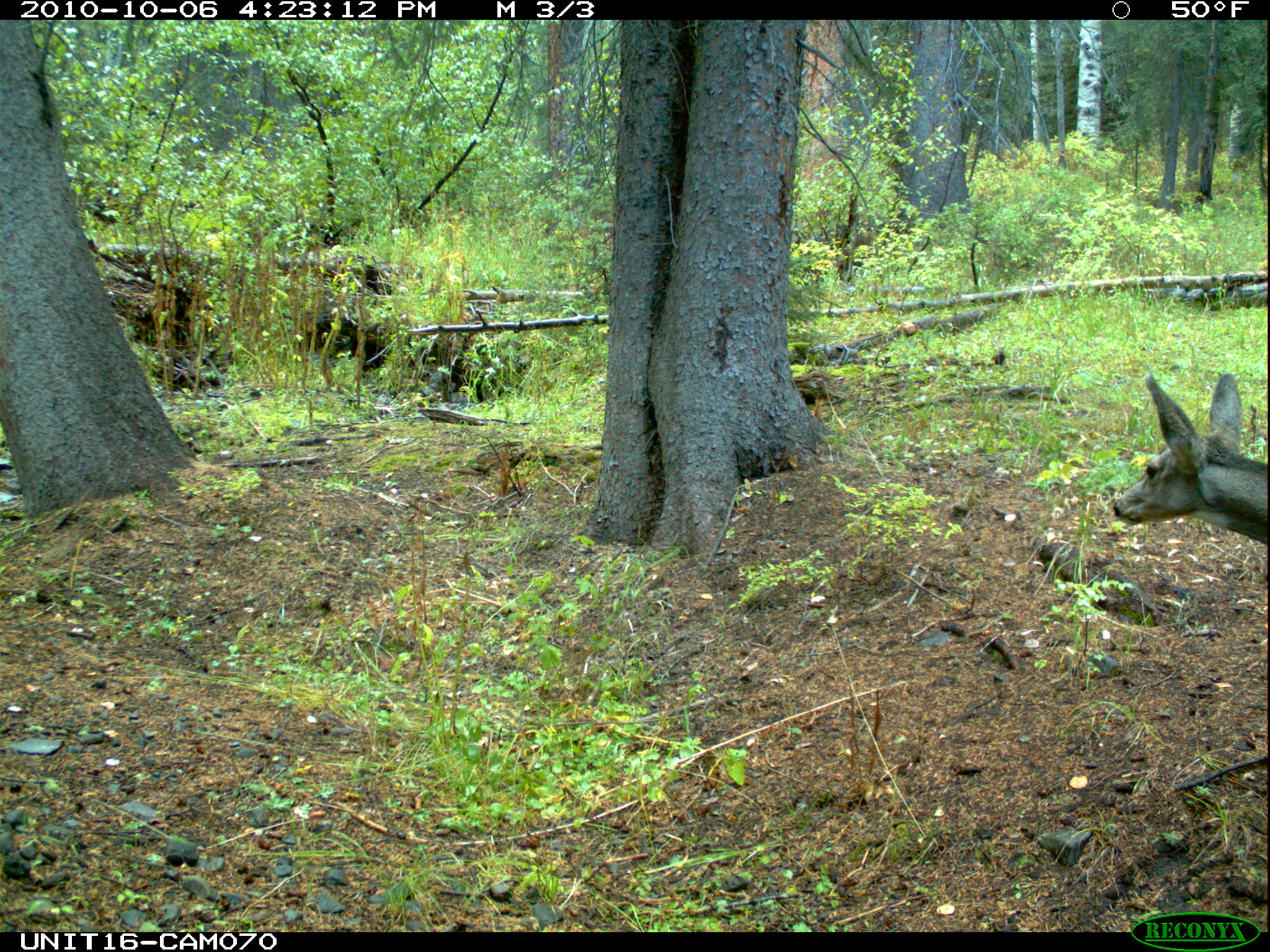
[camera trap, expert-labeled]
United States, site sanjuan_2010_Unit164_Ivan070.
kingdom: Animalia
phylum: Chordata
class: Mammalia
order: Artiodactyla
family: Cervidae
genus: Odocoileus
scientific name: Odocoileus hemionus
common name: mule deer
Odocoileus hemionus (mule deer).